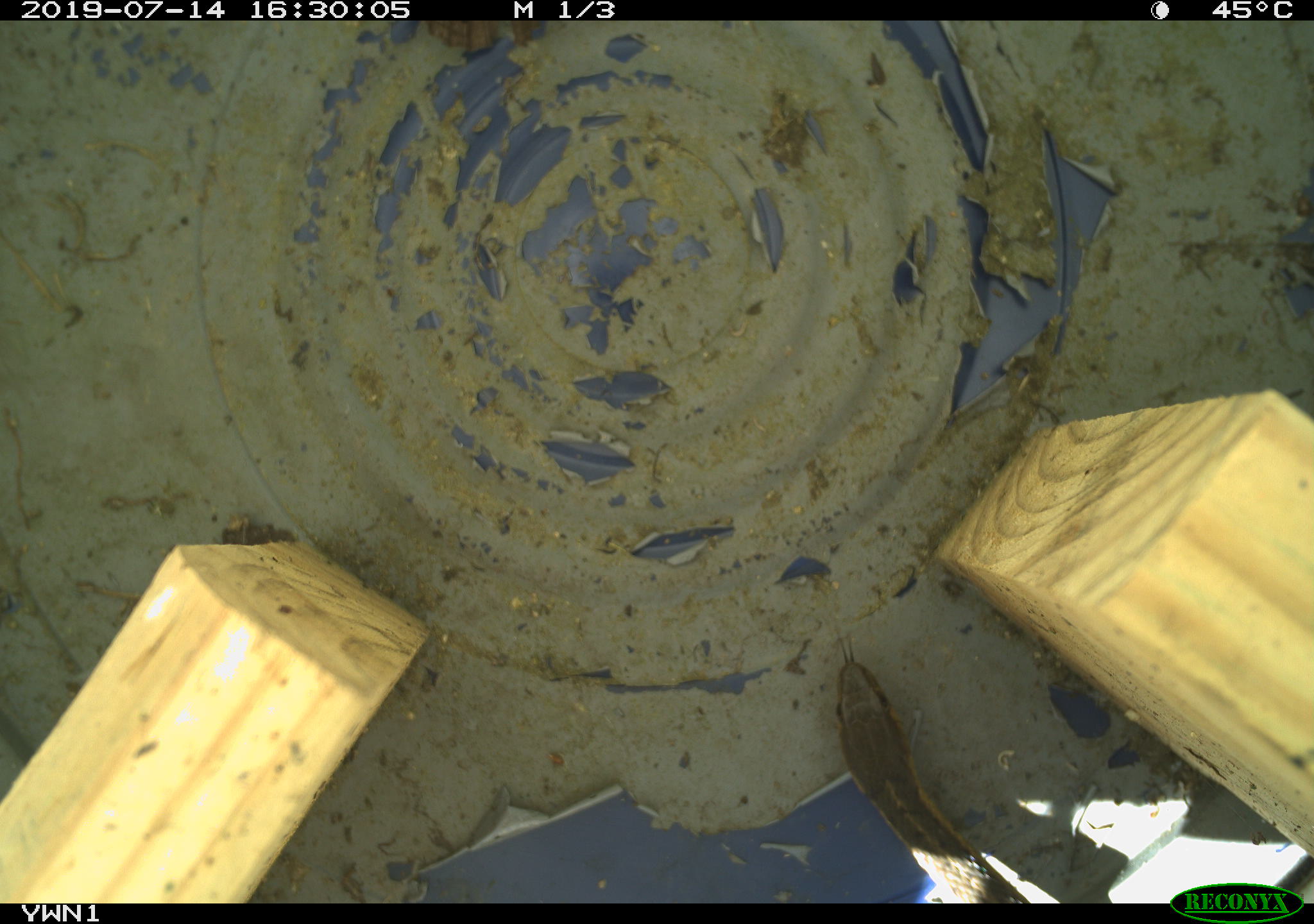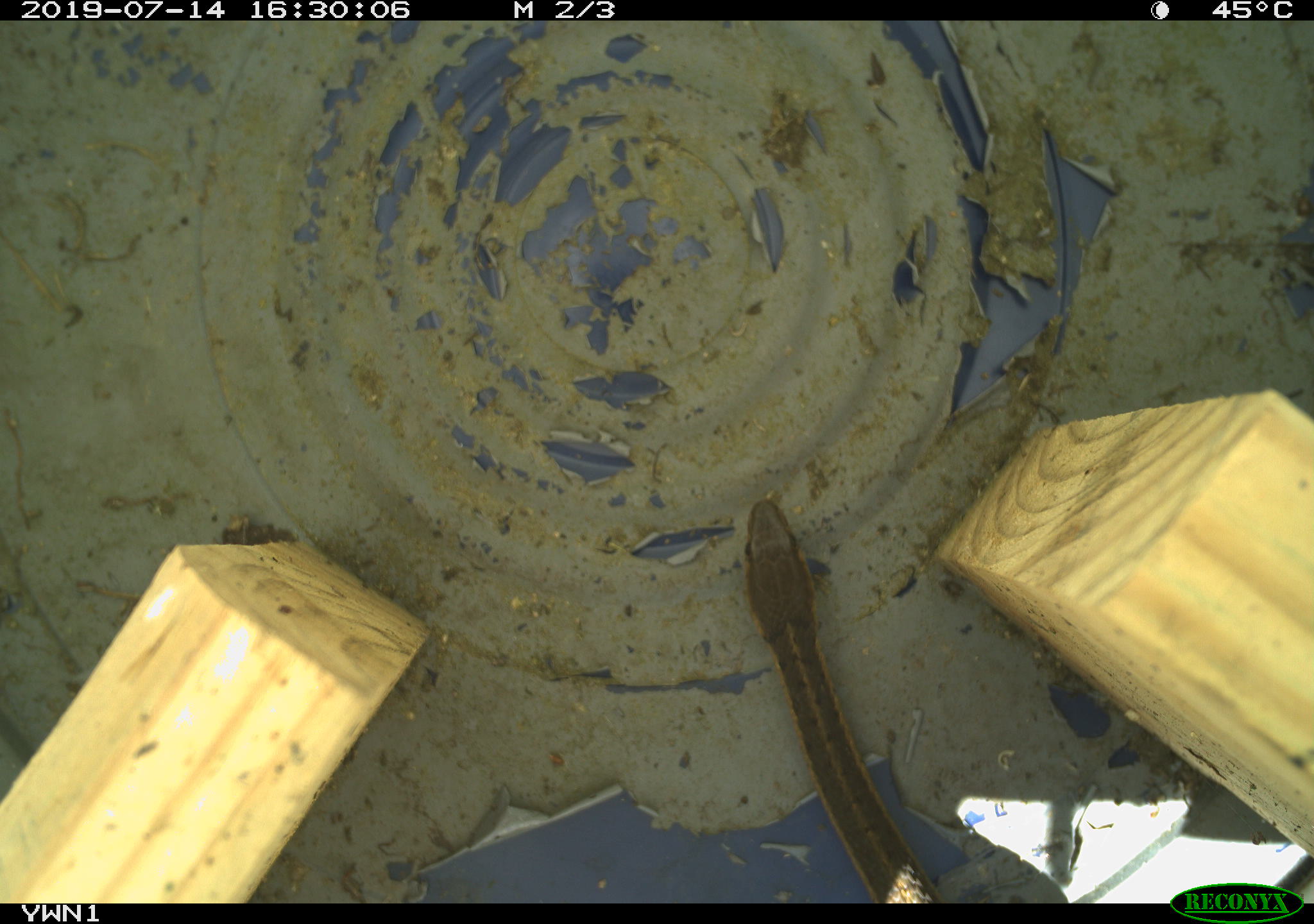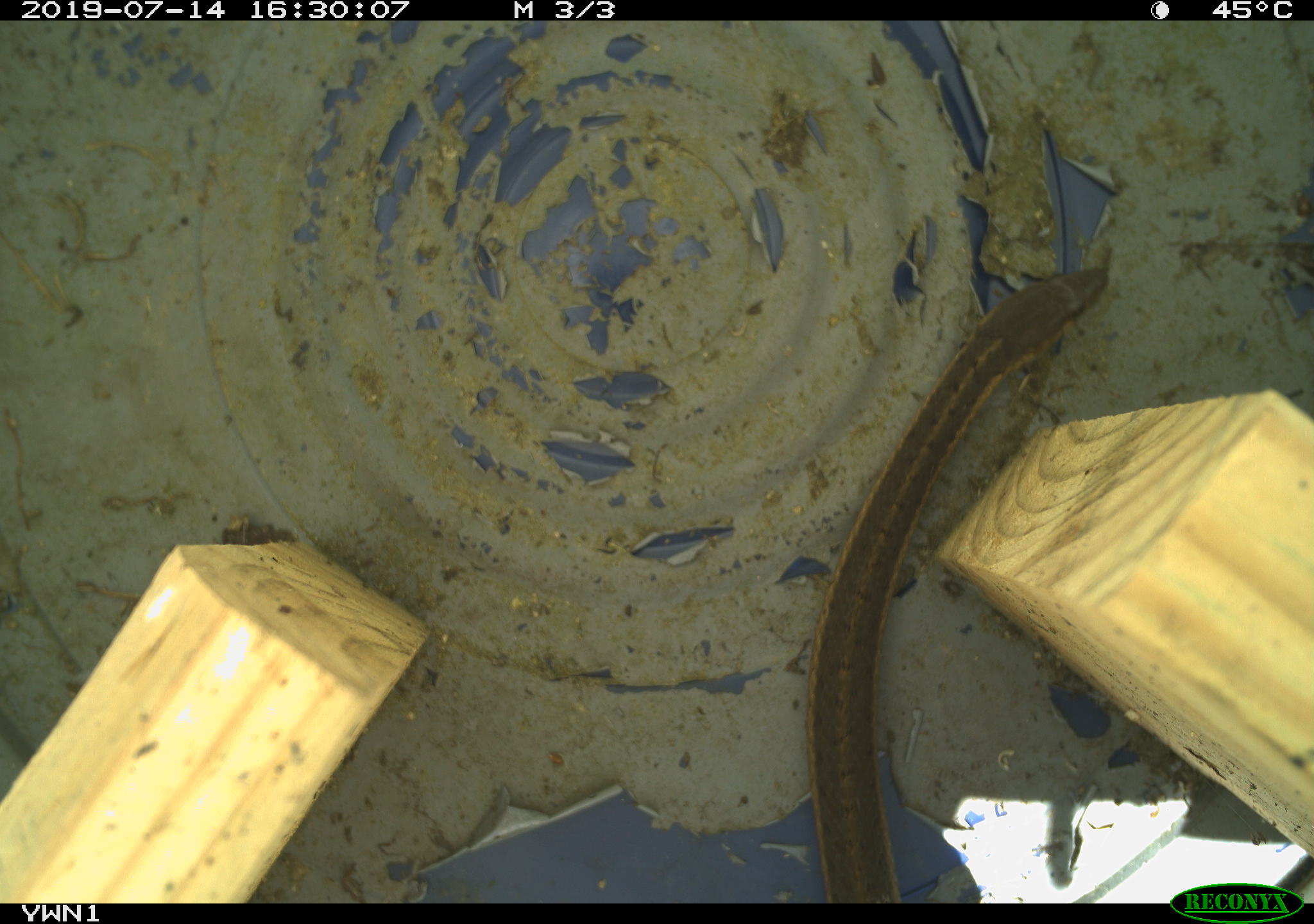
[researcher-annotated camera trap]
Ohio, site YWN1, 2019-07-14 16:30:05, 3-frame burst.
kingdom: Animalia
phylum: Chordata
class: Reptilia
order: Squamata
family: Colubridae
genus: Thamnophis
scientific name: Thamnophis sirtalis sirtalis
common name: eastern gartersnake